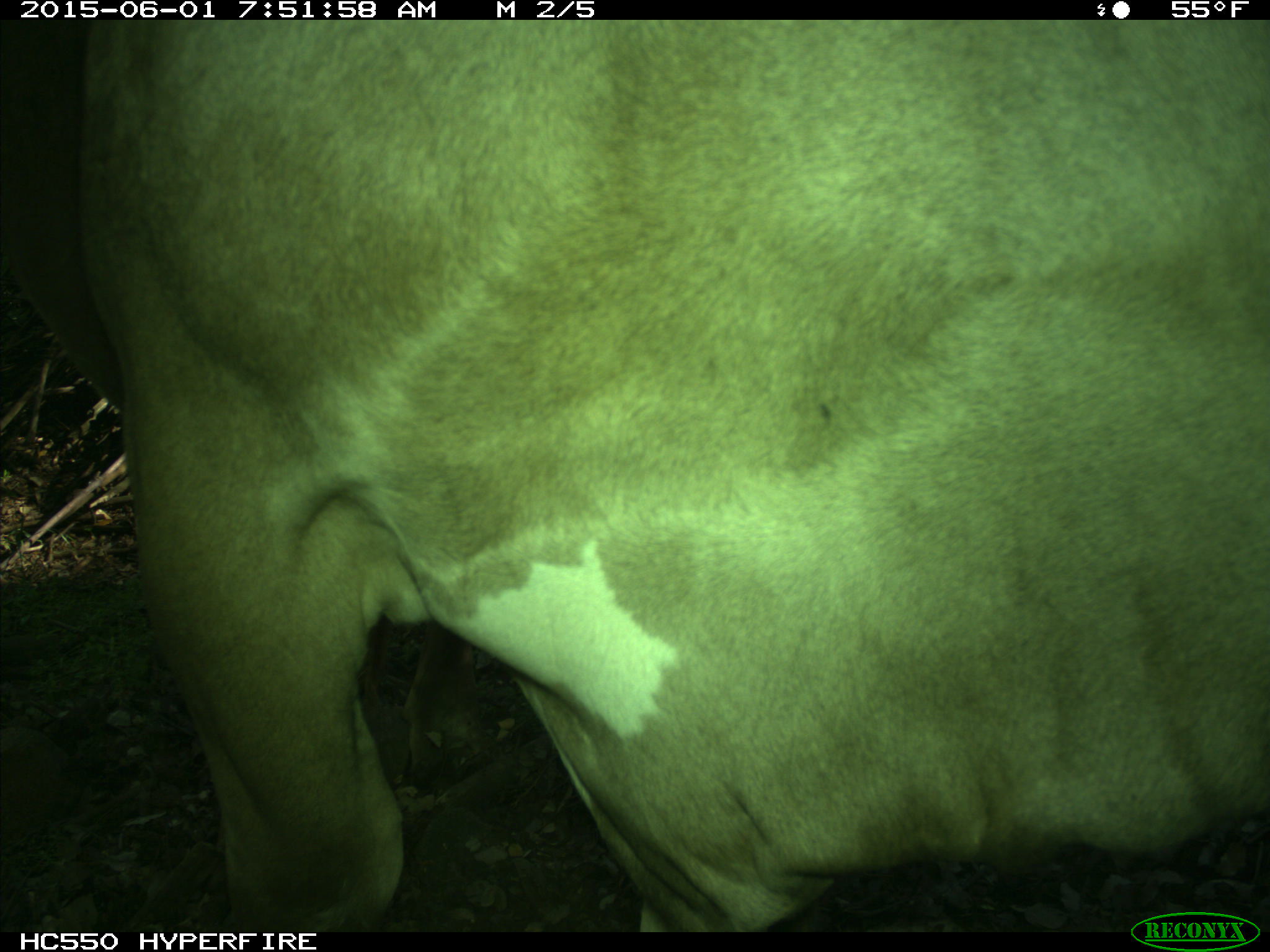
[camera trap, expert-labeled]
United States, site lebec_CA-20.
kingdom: Animalia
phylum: Chordata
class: Mammalia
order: Artiodactyla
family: Bovidae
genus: Bos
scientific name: Bos taurus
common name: domestic cow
Bos taurus (domestic cow).